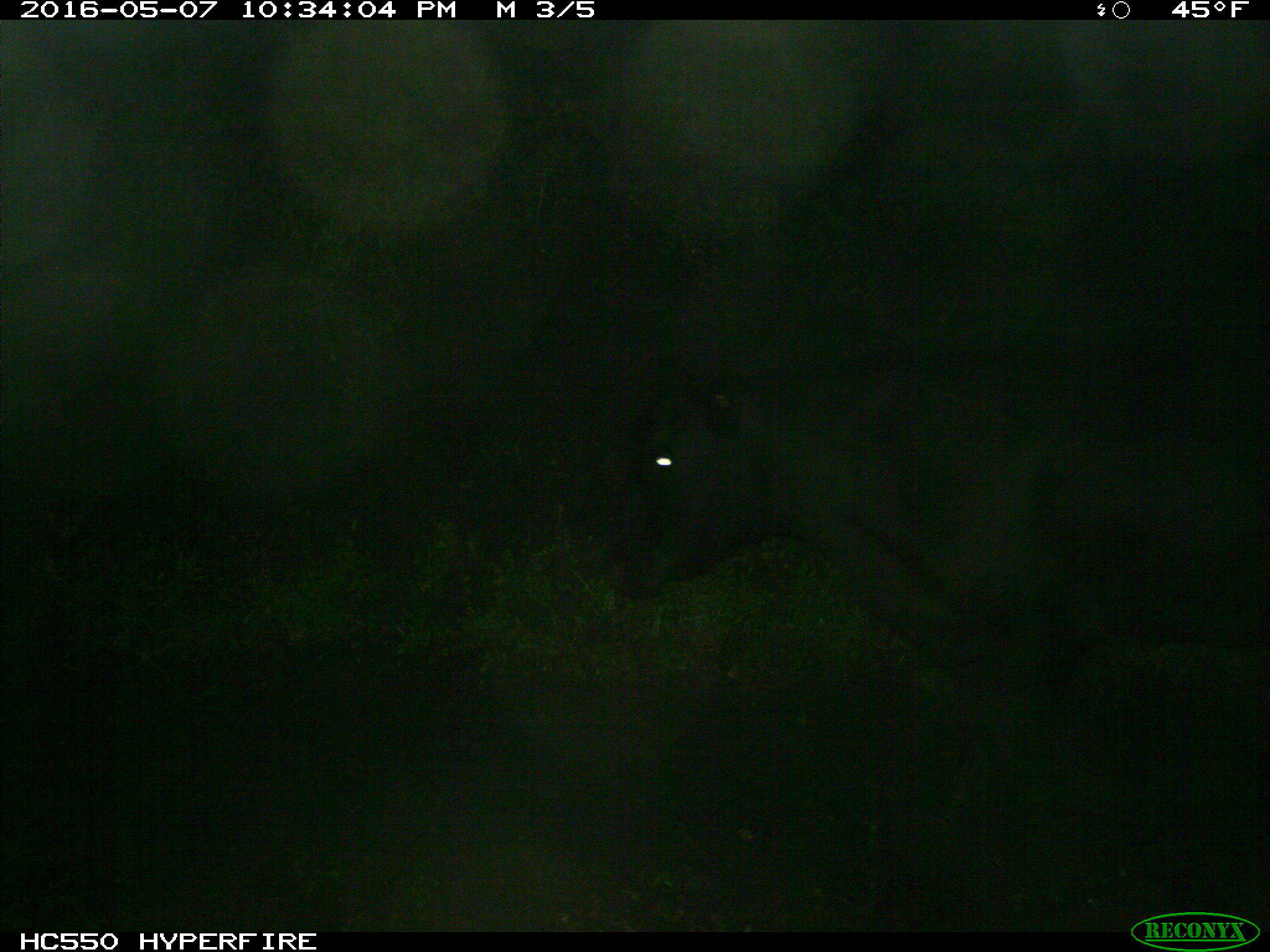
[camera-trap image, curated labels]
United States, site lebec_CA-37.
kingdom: Animalia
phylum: Chordata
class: Mammalia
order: Artiodactyla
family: Bovidae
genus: Bos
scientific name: Bos taurus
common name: domestic cow